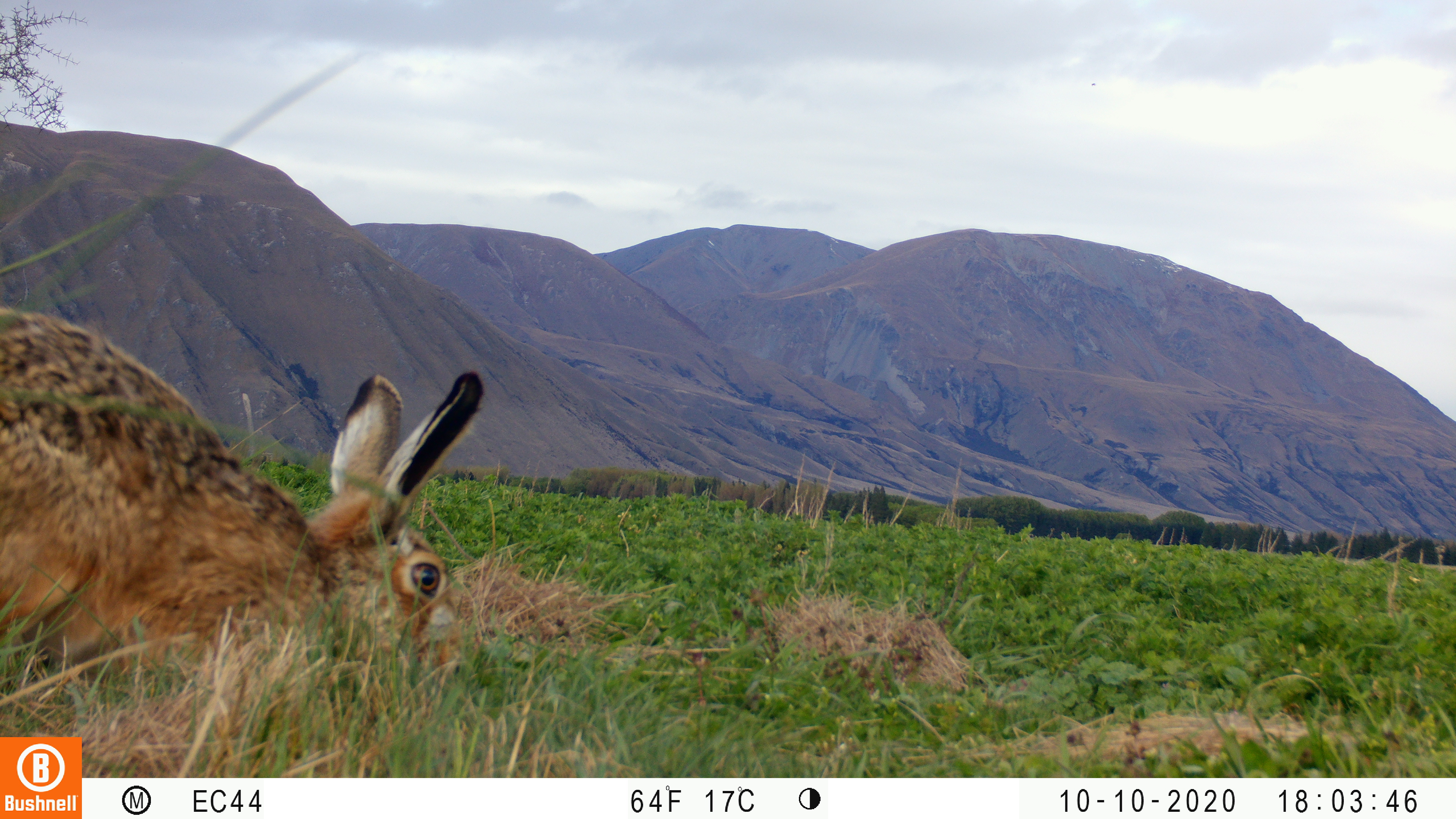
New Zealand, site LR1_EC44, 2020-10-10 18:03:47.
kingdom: Animalia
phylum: Chordata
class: Mammalia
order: Lagomorpha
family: Leporidae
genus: Lepus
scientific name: Lepus europaeus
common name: brown hare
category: hare